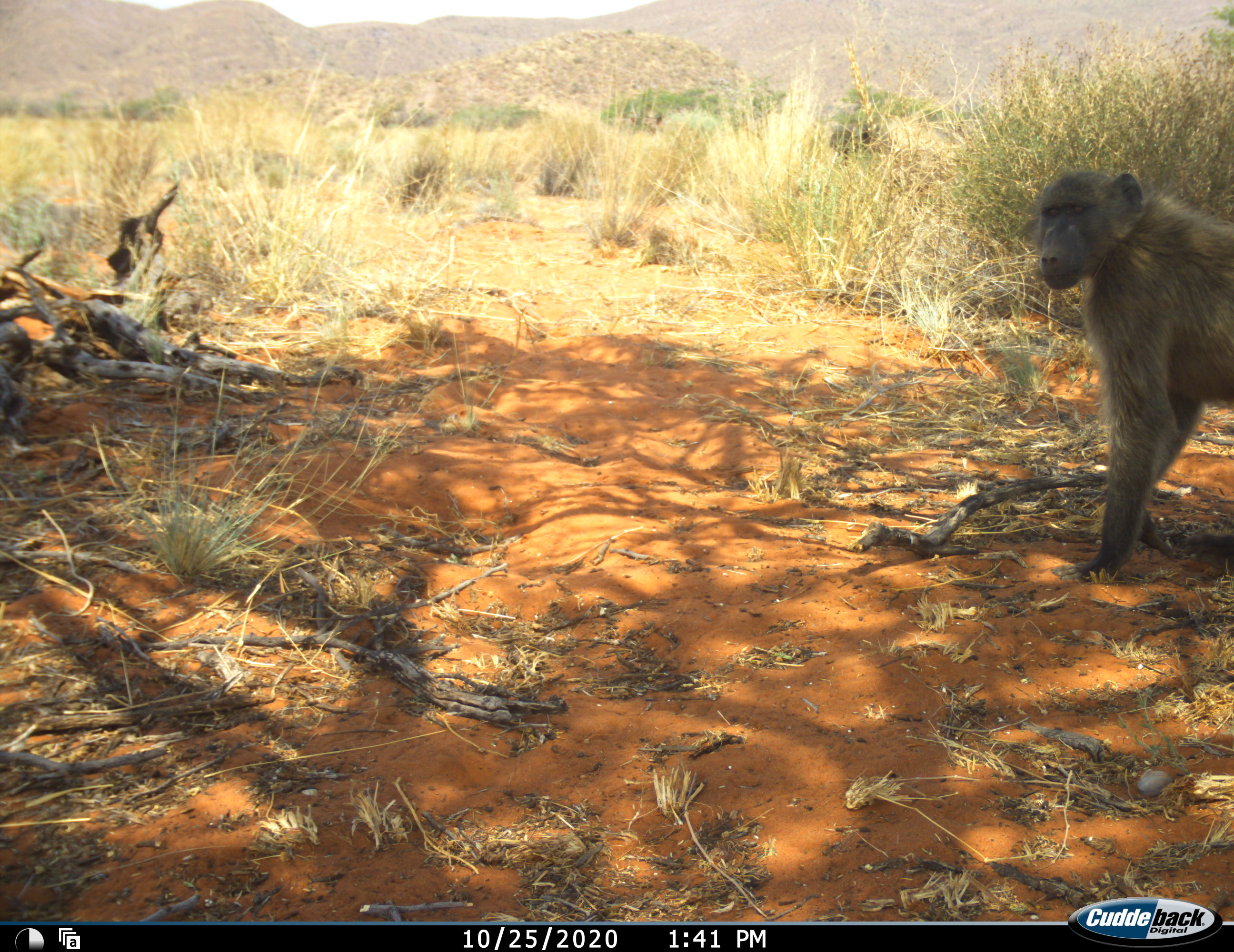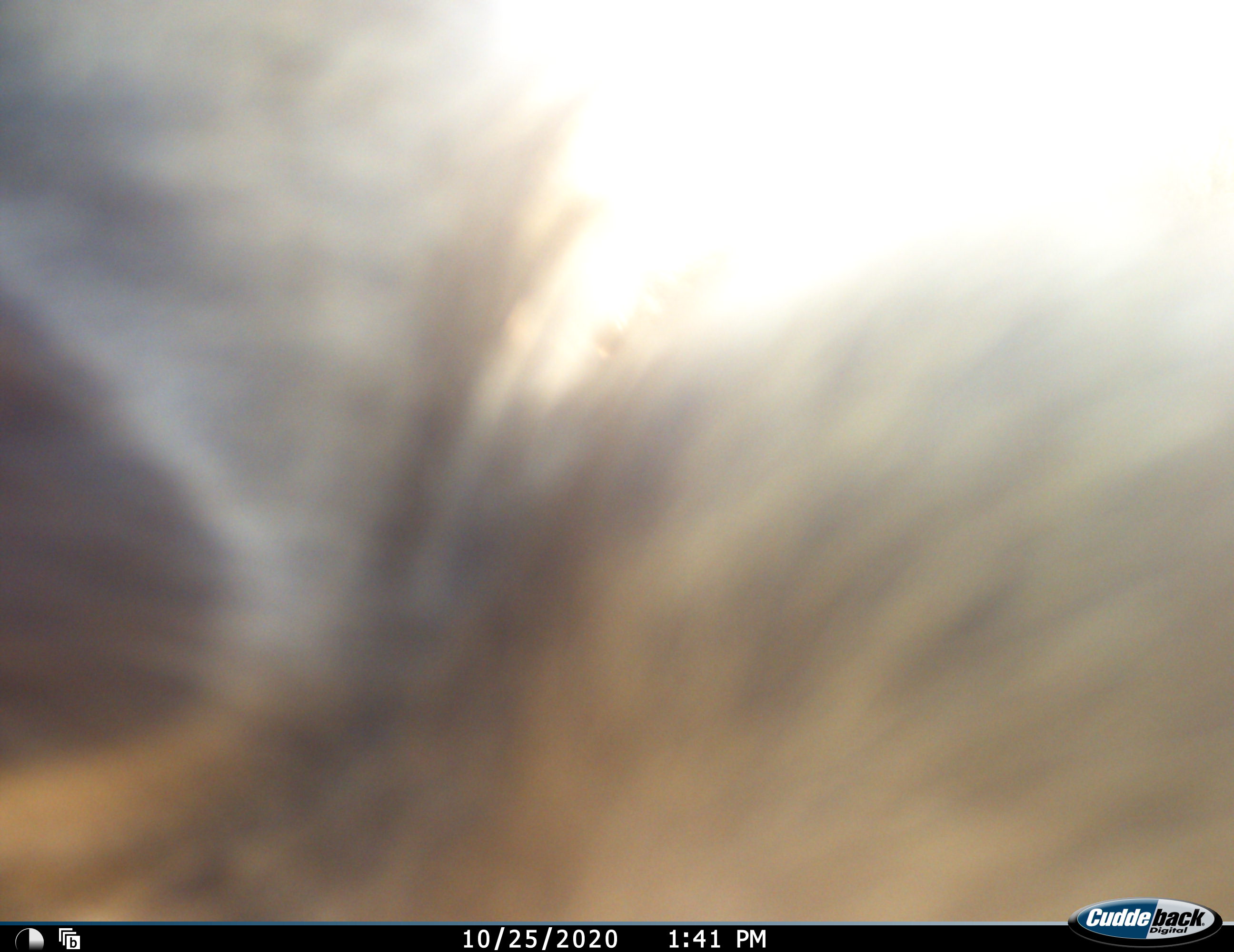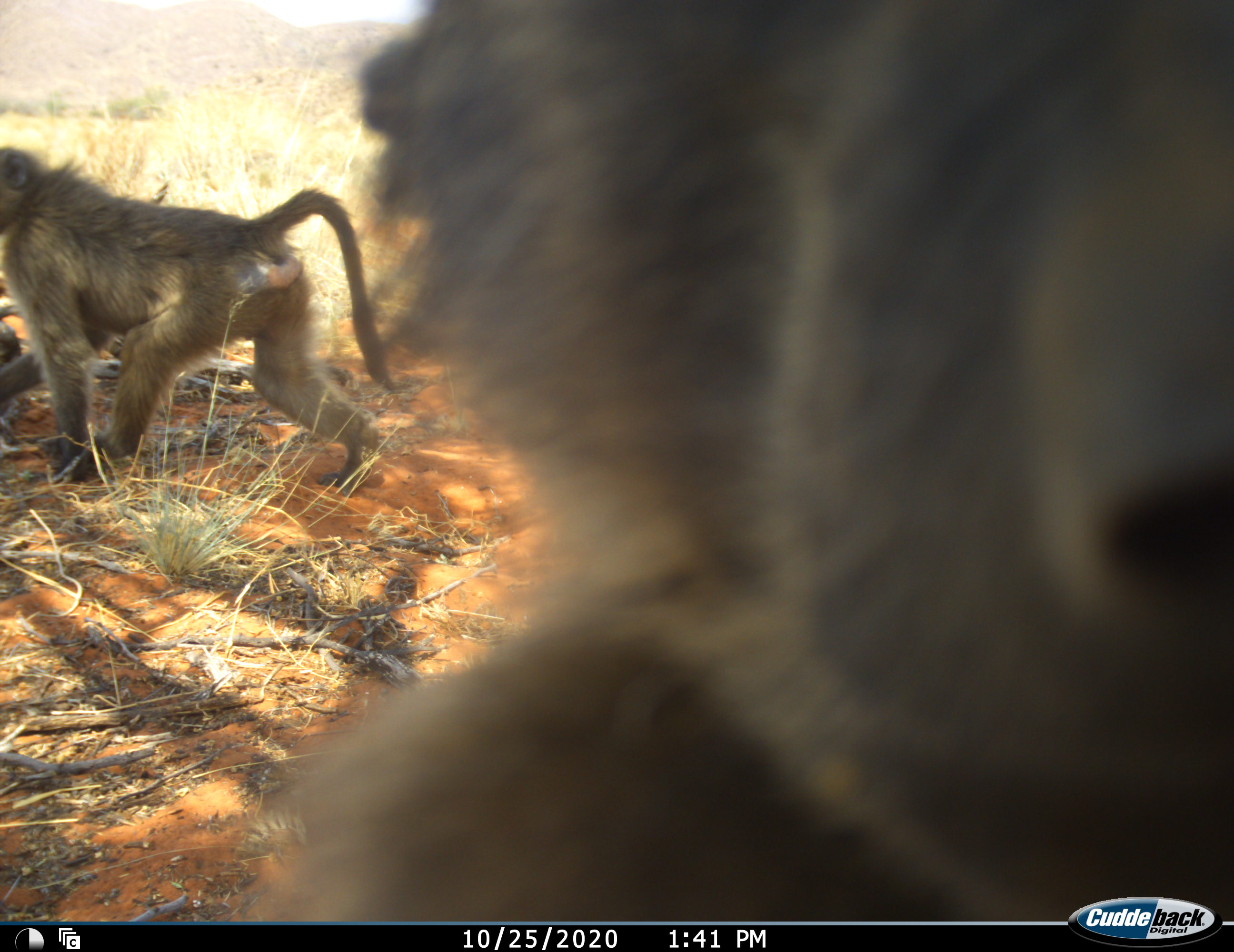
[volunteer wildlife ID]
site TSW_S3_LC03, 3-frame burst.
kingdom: Animalia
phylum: Chordata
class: Mammalia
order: Primates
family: Cercopithecidae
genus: Papio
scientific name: Papio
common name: baboon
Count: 2.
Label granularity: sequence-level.